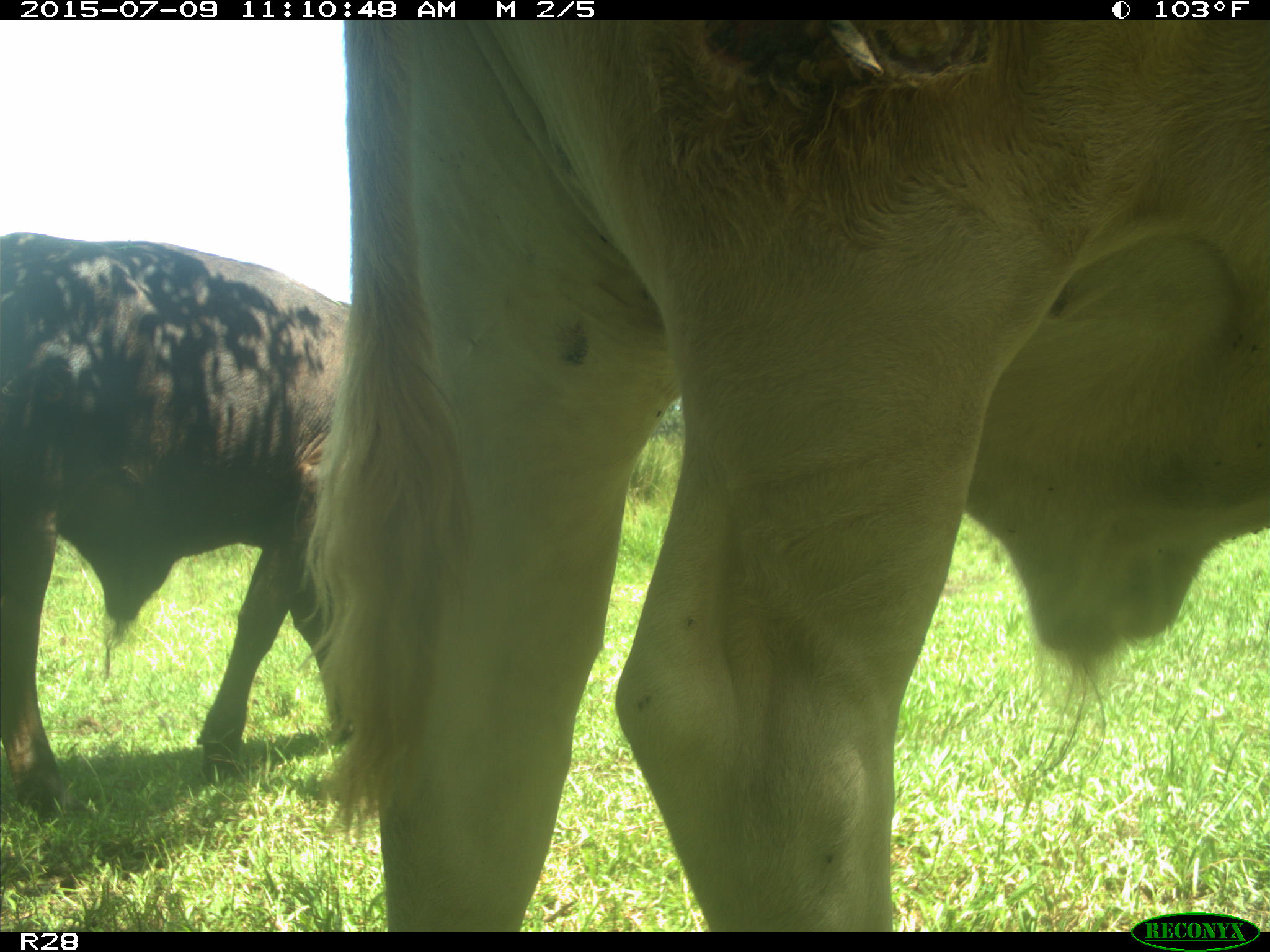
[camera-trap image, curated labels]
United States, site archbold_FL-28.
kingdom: Animalia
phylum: Chordata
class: Mammalia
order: Artiodactyla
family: Bovidae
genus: Bos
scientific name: Bos taurus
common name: domestic cow